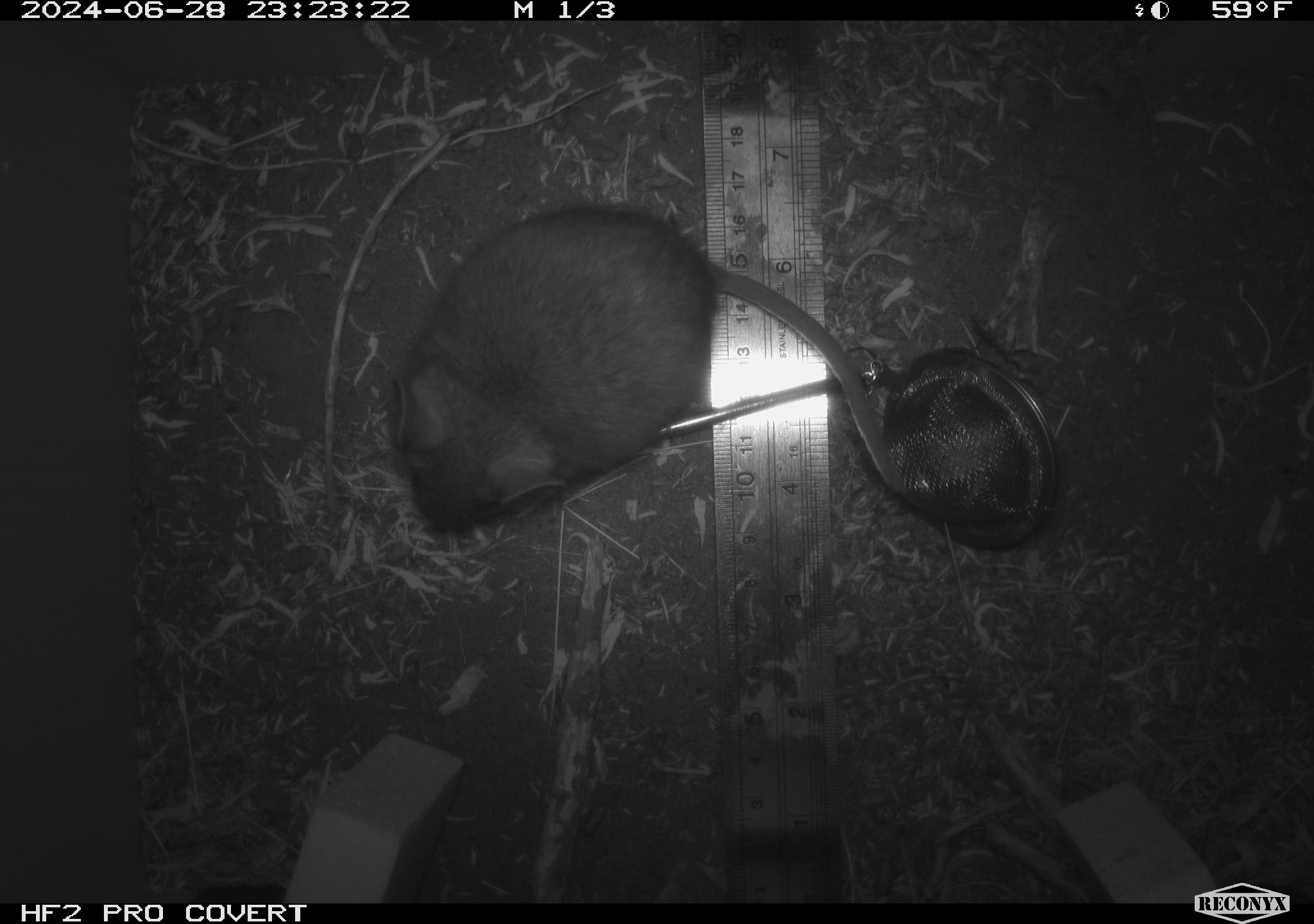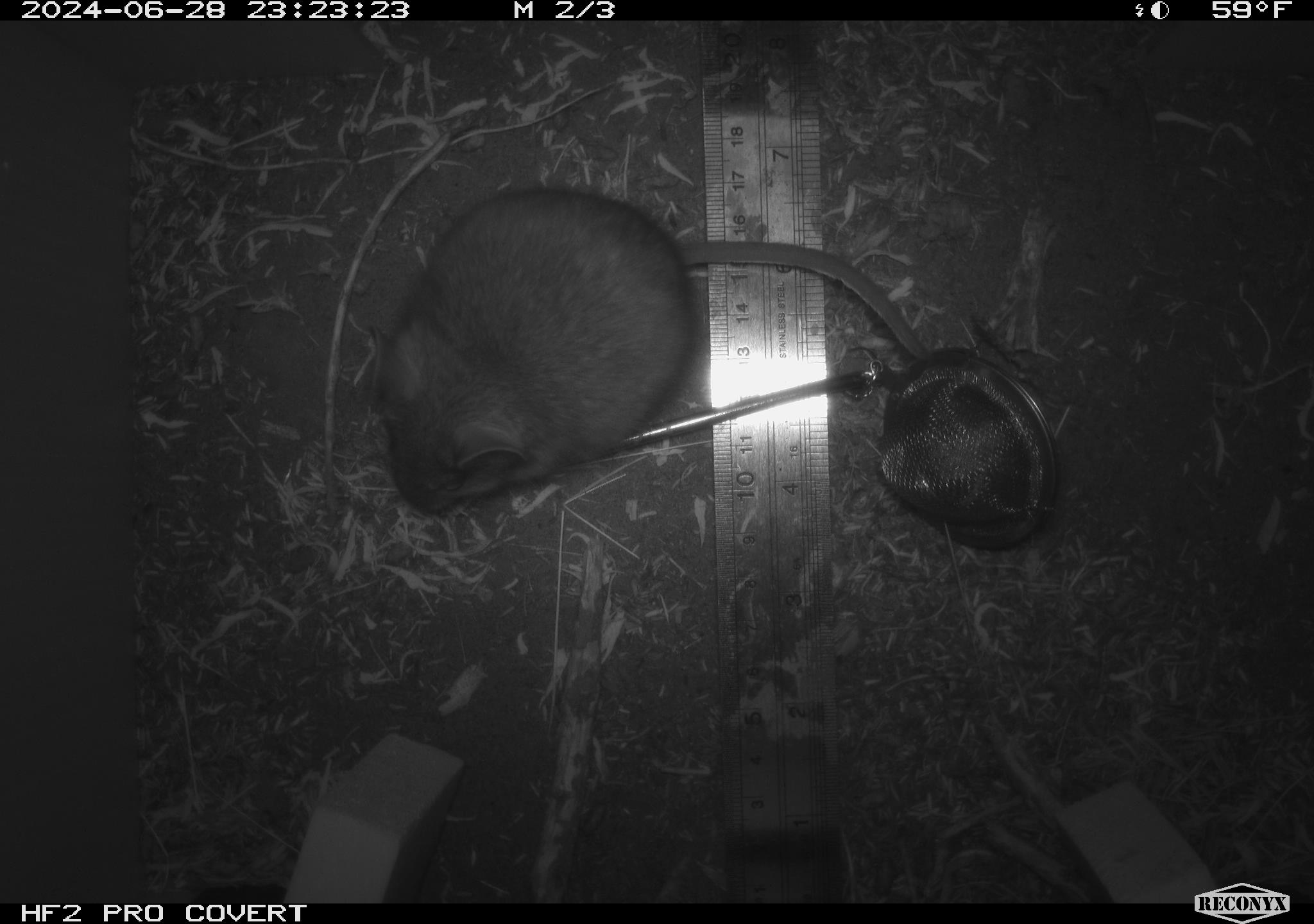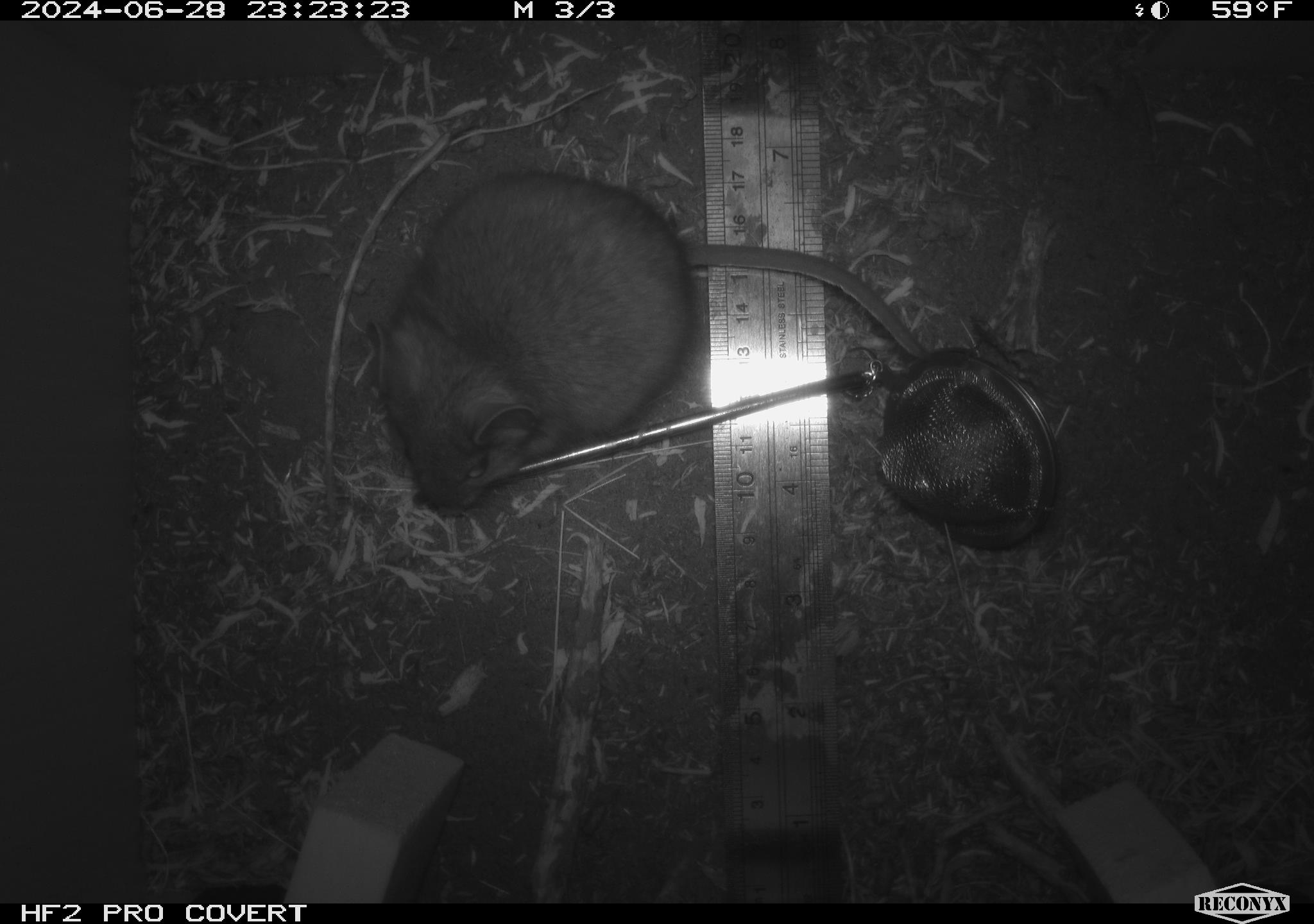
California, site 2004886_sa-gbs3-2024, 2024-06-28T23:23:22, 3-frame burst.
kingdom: Animalia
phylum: Chordata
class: Mammalia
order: Rodentia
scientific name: Rodentia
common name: mouse species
Mouse species (Rodentia).